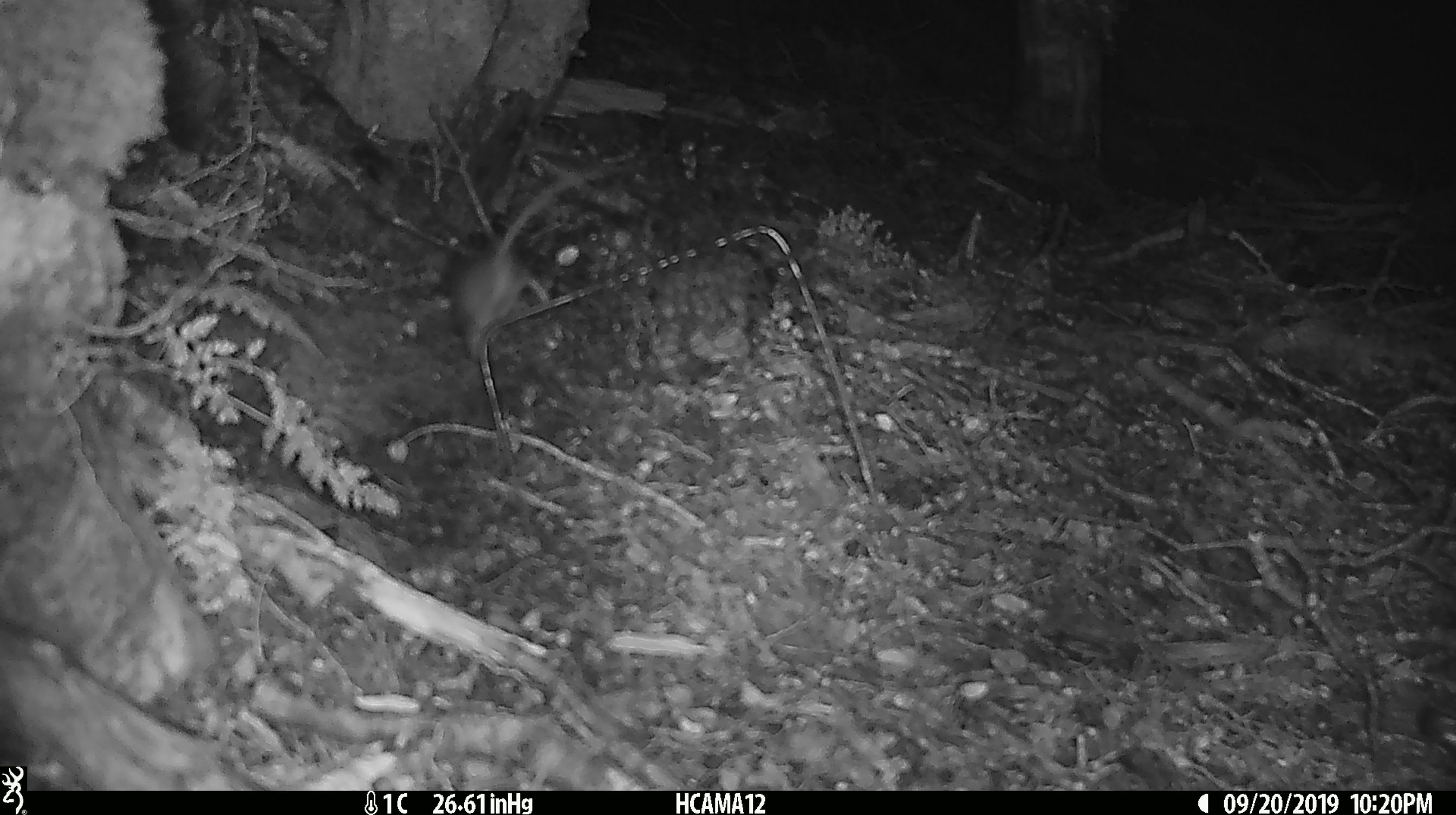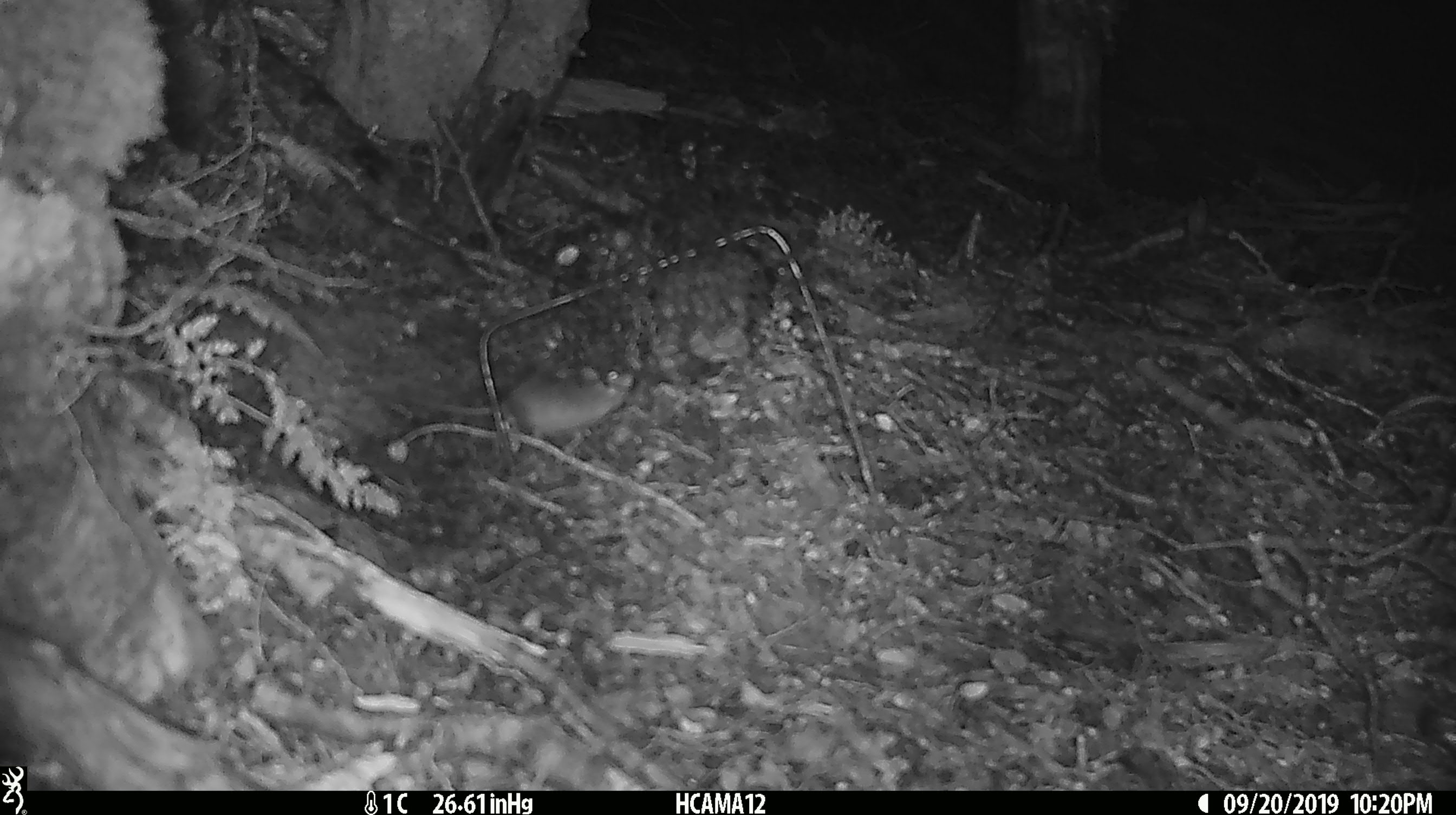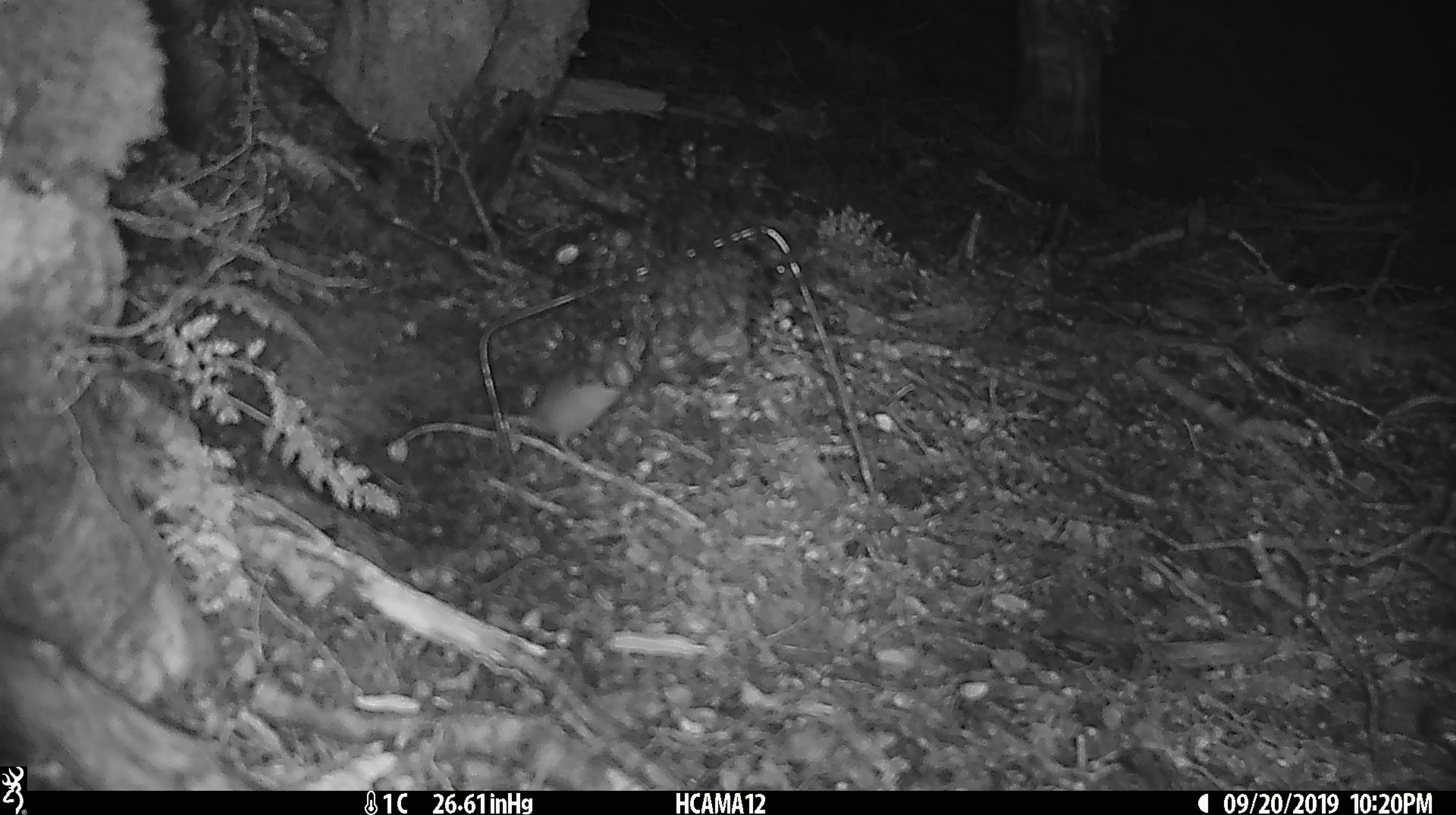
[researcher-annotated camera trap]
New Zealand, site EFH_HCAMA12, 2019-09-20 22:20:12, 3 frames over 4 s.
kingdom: Animalia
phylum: Chordata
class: Mammalia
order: Rodentia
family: Muridae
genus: Mus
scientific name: Mus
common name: mouse